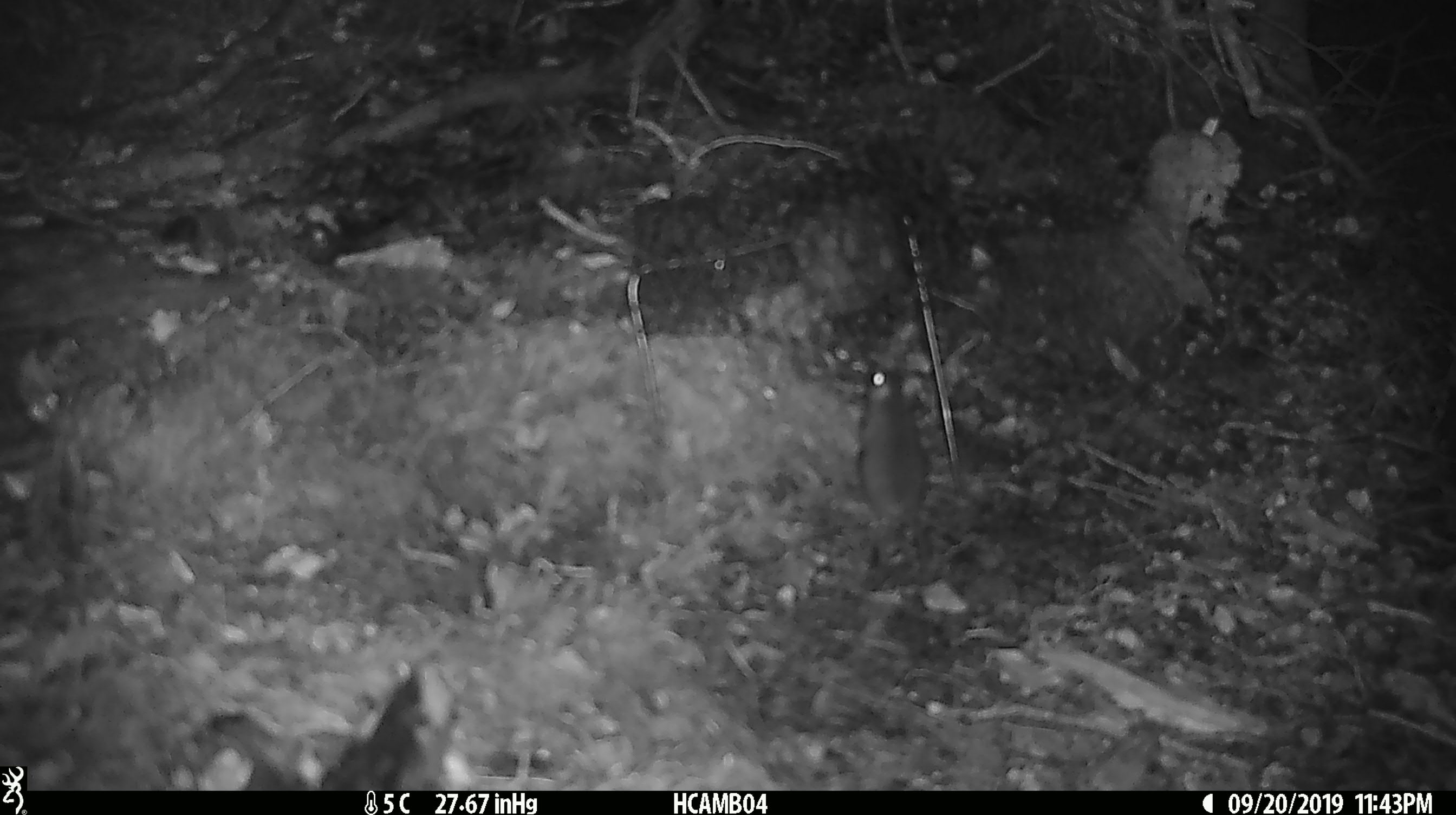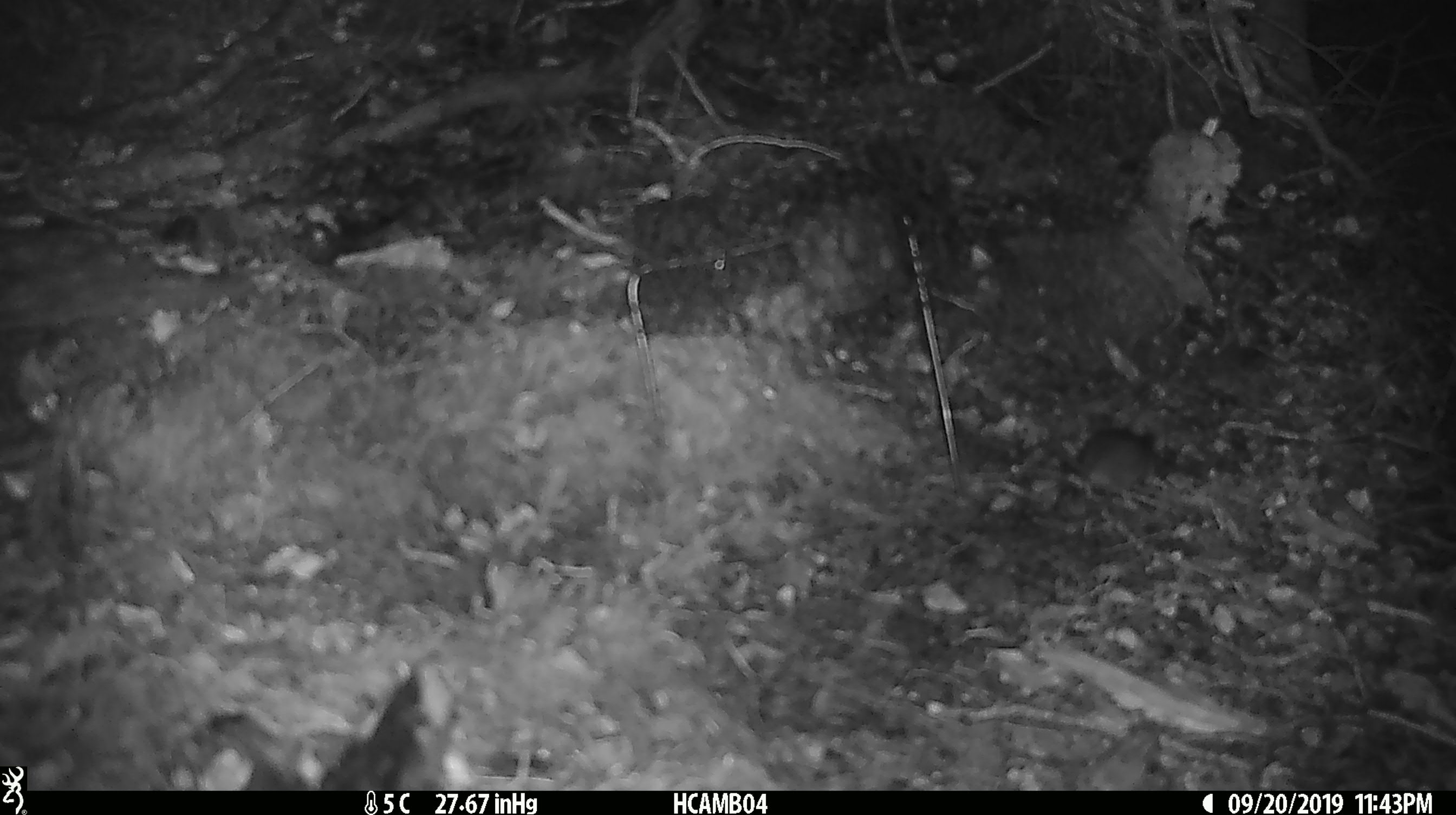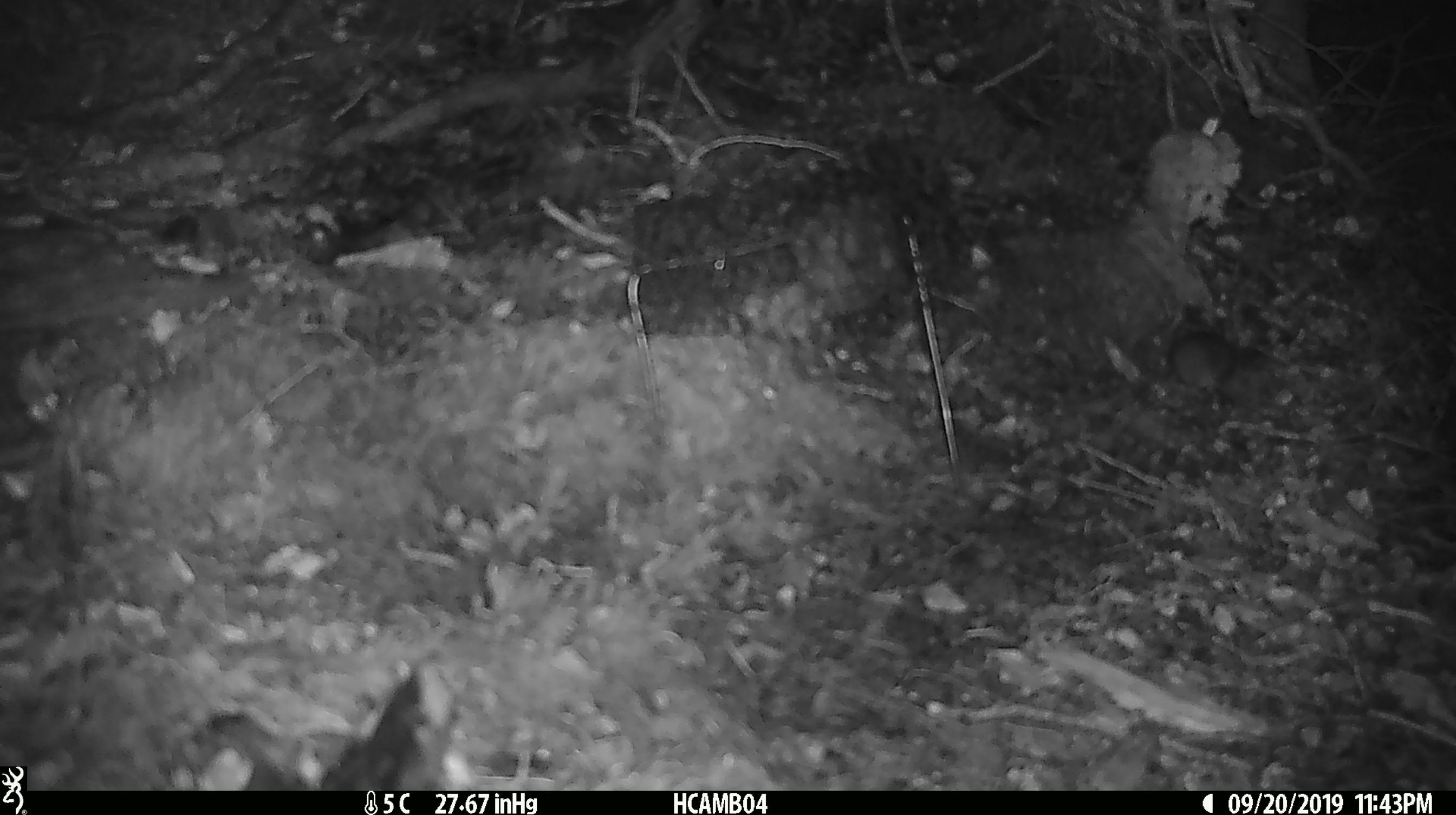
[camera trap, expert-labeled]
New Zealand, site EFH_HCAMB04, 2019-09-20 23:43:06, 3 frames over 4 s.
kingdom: Animalia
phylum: Chordata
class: Mammalia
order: Rodentia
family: Muridae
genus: Mus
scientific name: Mus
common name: mouse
Mouse (Mus).